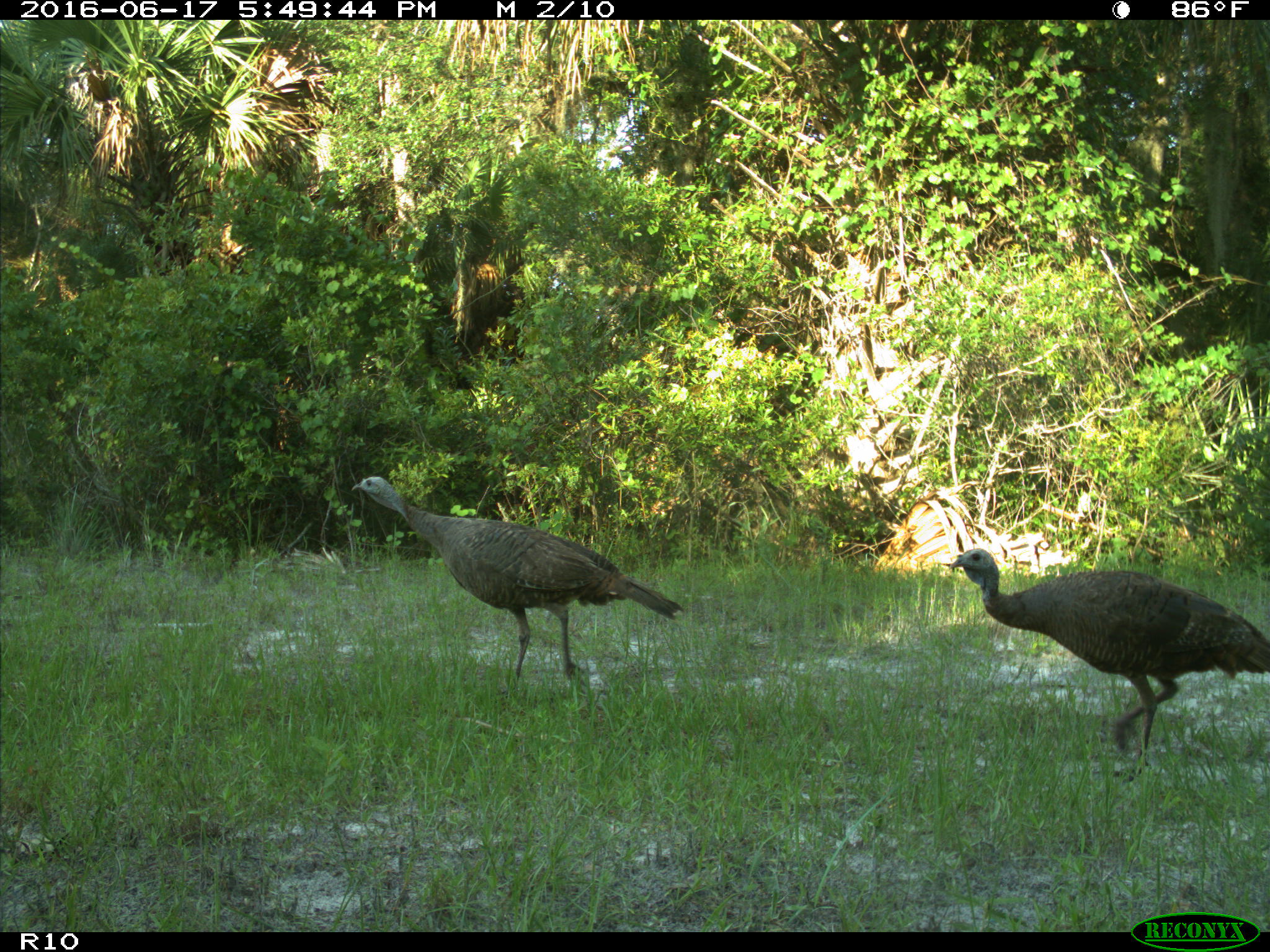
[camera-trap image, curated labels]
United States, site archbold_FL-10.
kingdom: Animalia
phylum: Chordata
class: Aves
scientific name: Aves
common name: birds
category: unidentified bird